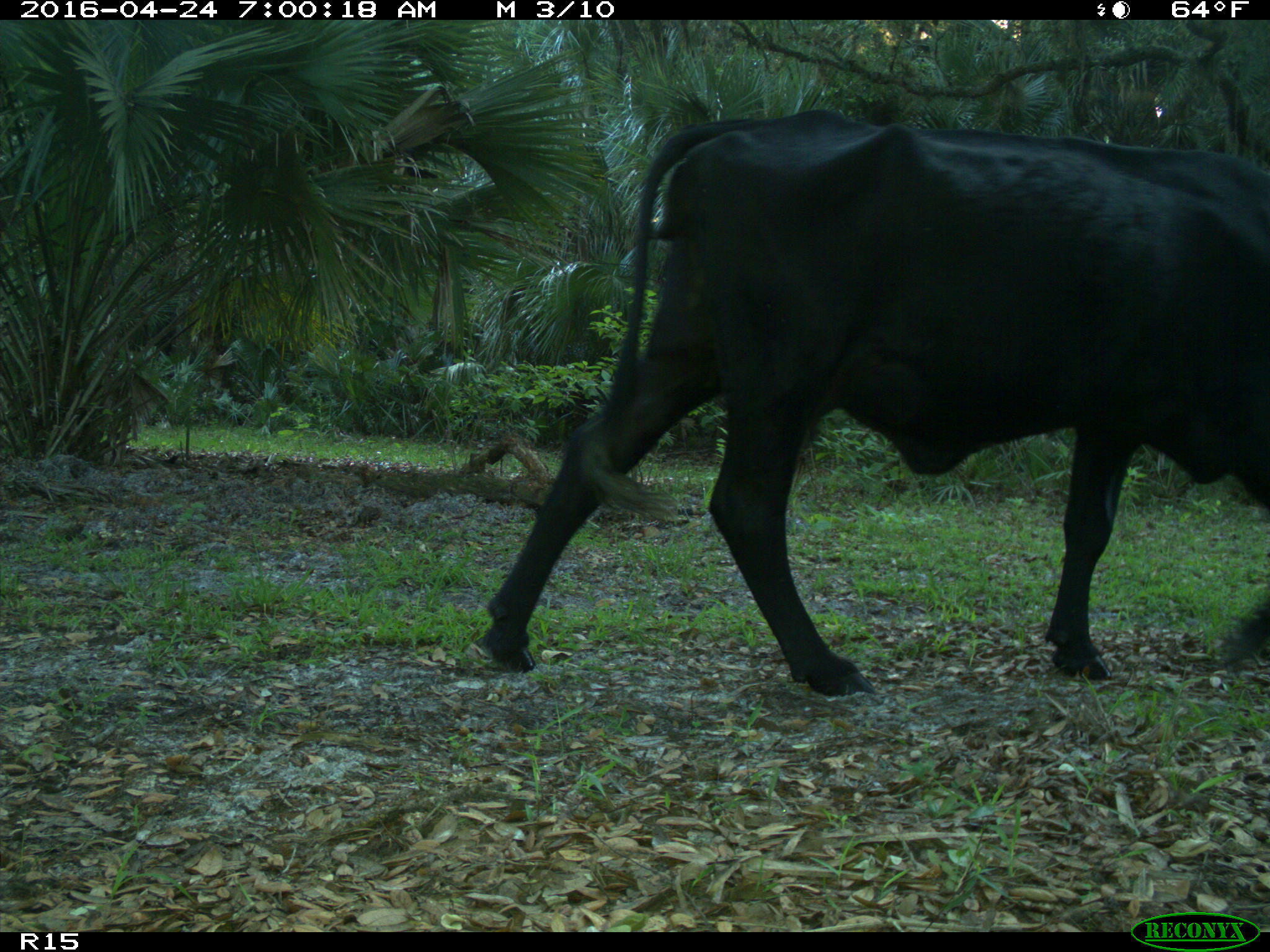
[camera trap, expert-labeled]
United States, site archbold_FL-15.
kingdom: Animalia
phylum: Chordata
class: Mammalia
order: Artiodactyla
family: Bovidae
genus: Bos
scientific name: Bos taurus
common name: domestic cow